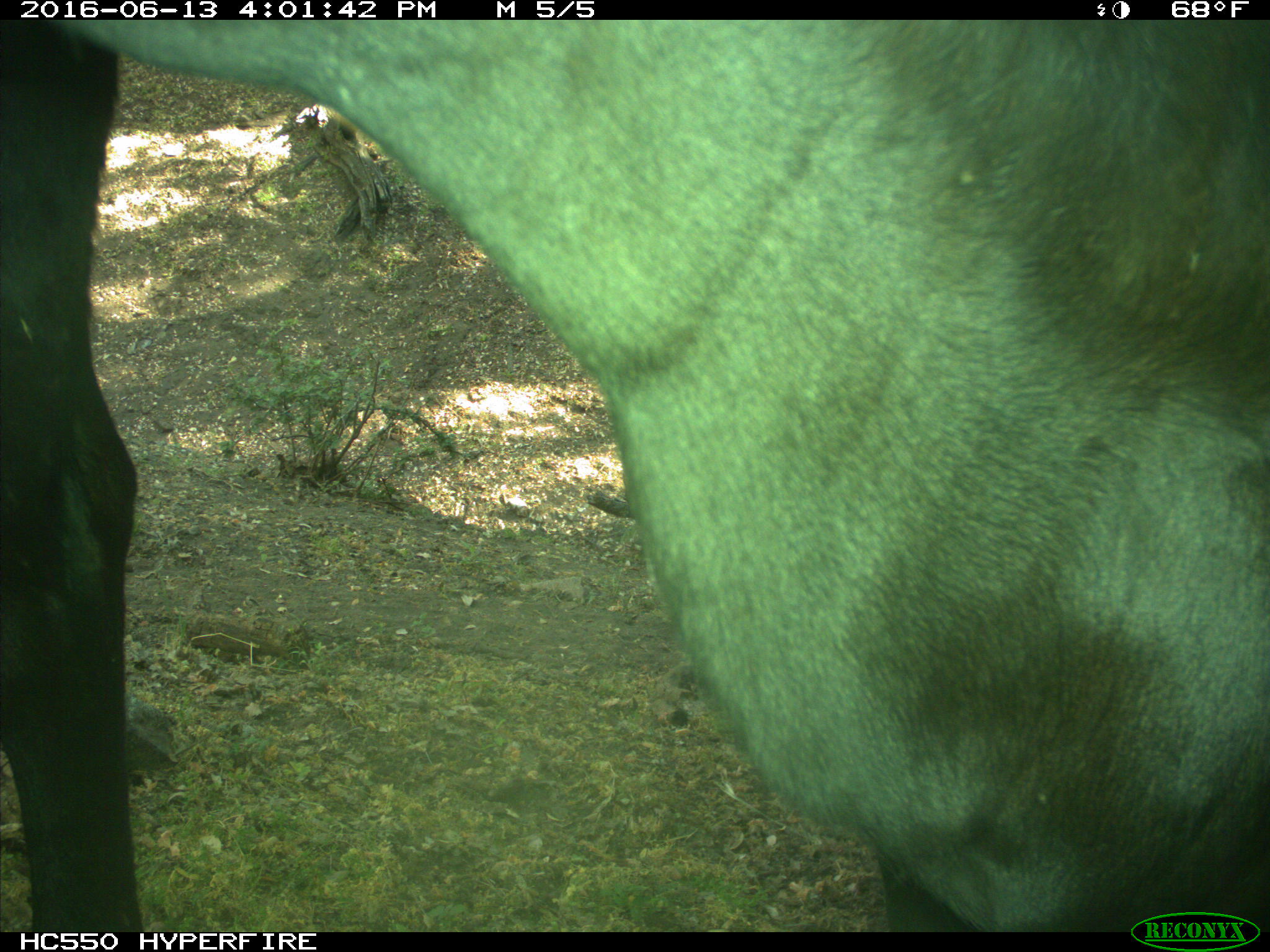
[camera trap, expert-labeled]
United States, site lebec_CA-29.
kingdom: Animalia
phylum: Chordata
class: Mammalia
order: Artiodactyla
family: Bovidae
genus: Bos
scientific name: Bos taurus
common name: domestic cow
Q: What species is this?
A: Bos taurus (domestic cow).